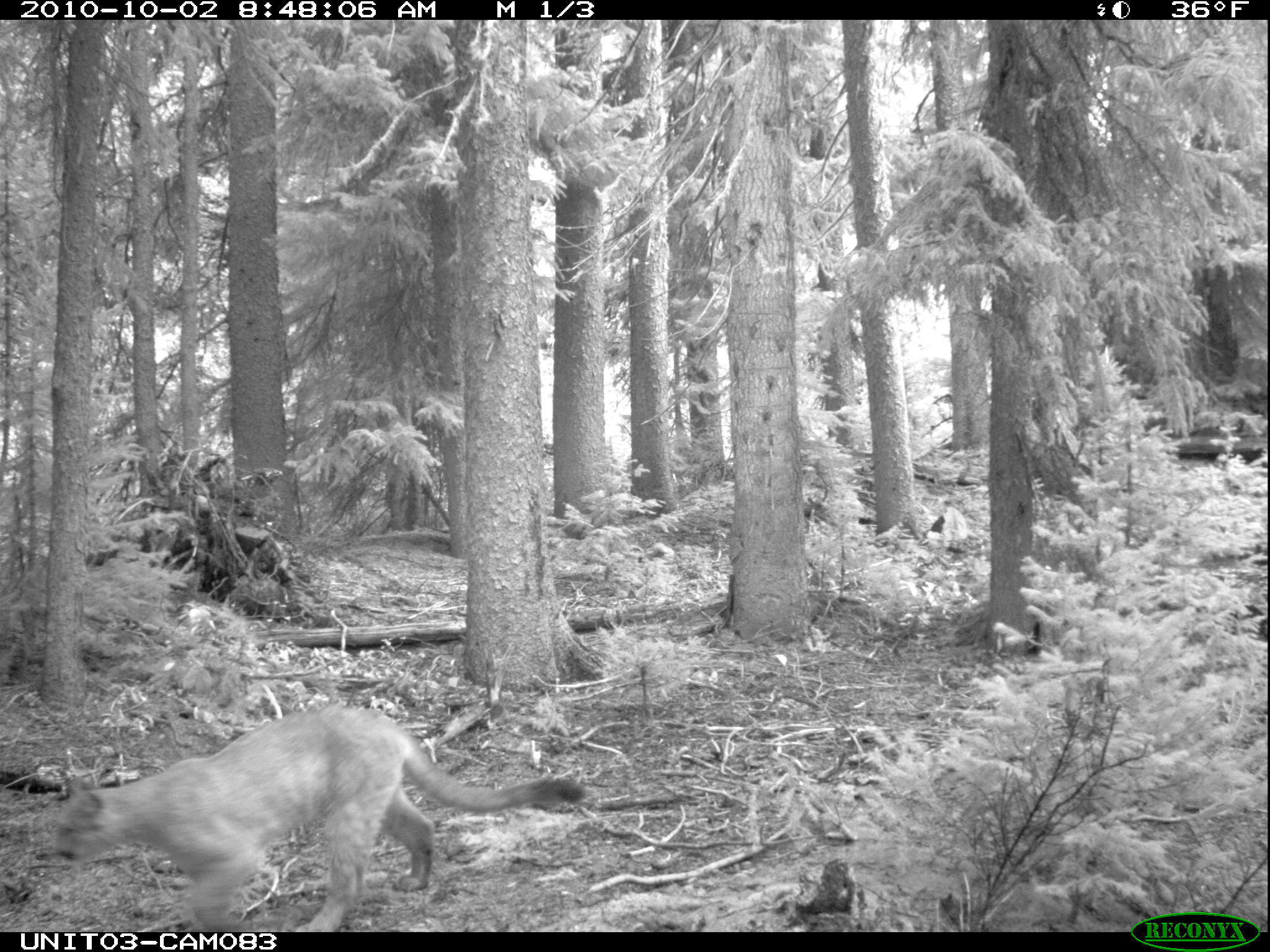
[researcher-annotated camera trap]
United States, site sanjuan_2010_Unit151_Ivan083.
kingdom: Animalia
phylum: Chordata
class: Mammalia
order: Carnivora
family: Felidae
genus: Puma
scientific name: Puma concolor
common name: mountain lion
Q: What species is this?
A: Puma concolor (mountain lion).